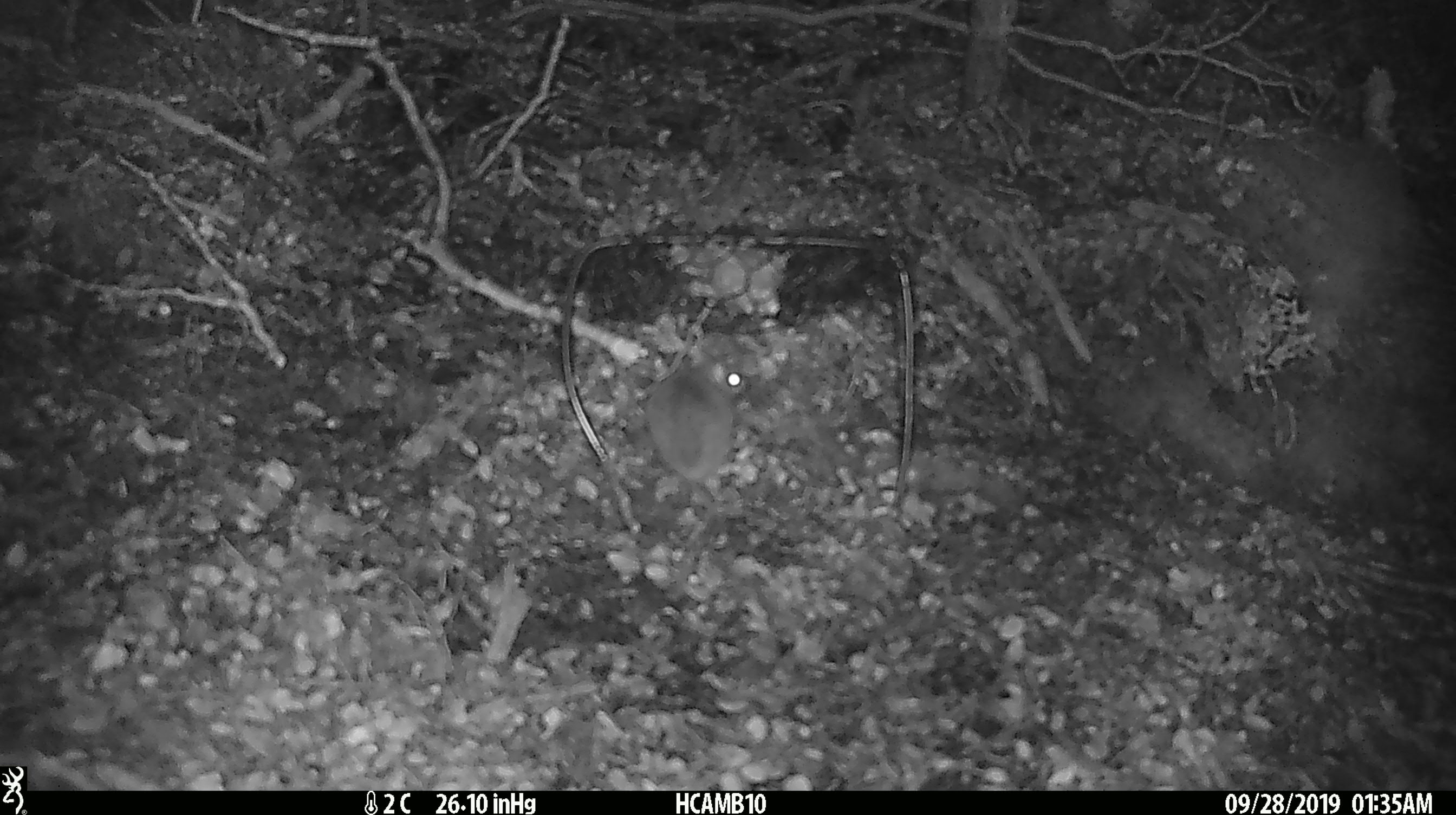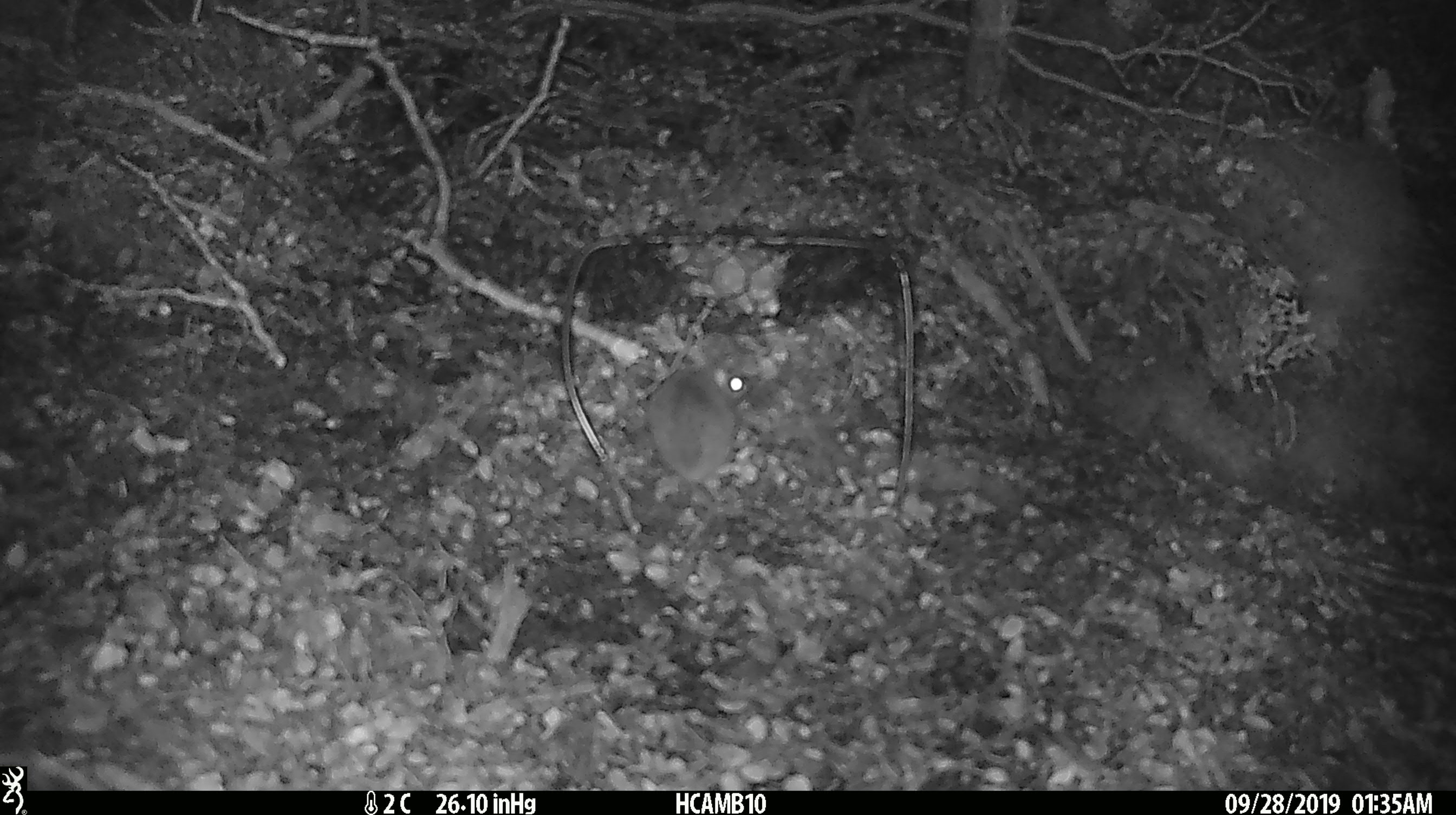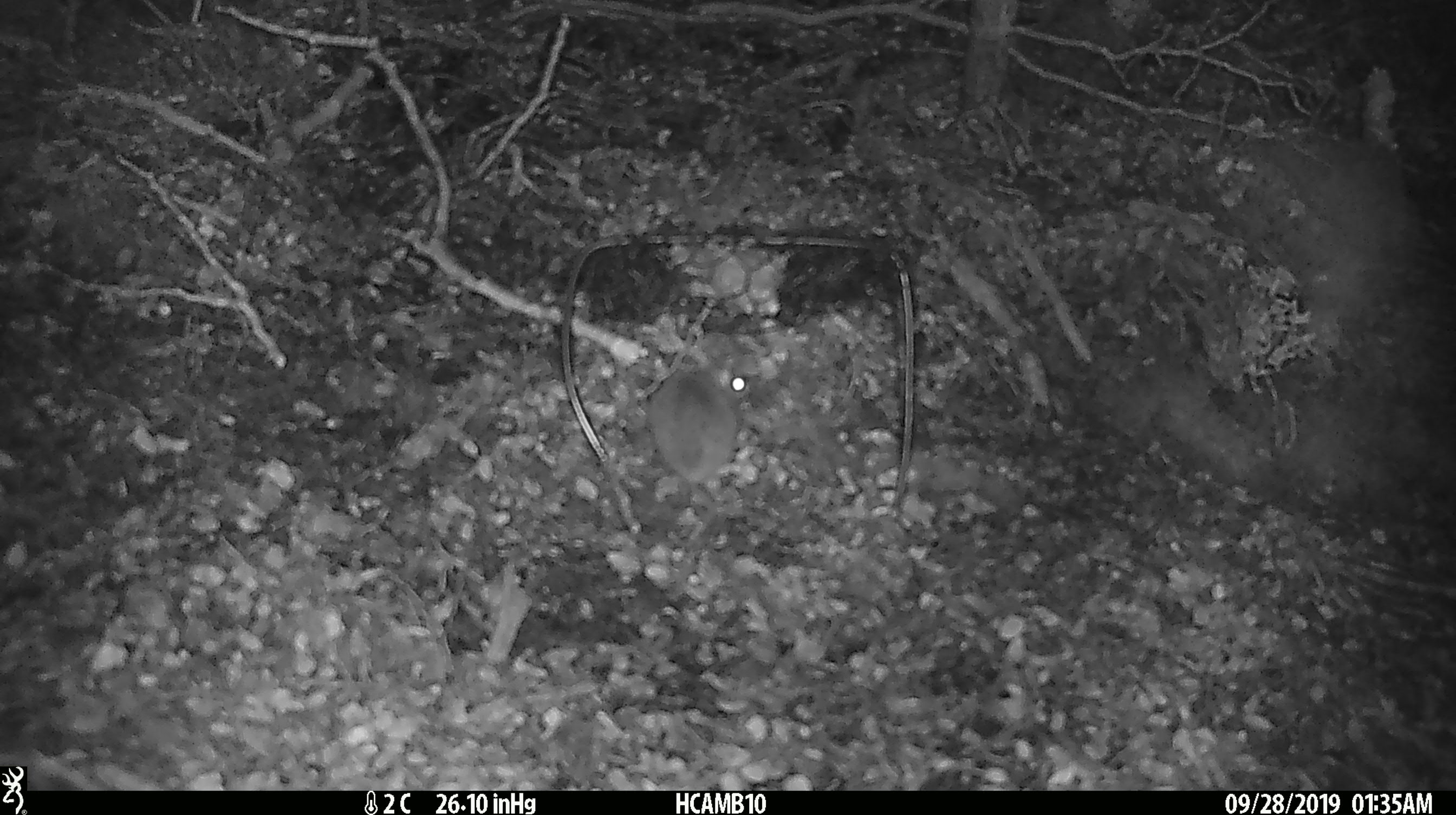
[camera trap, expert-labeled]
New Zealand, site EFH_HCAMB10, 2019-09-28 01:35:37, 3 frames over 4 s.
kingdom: Animalia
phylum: Chordata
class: Mammalia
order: Rodentia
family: Muridae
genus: Mus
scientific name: Mus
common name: mouse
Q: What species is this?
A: Mouse (Mus).